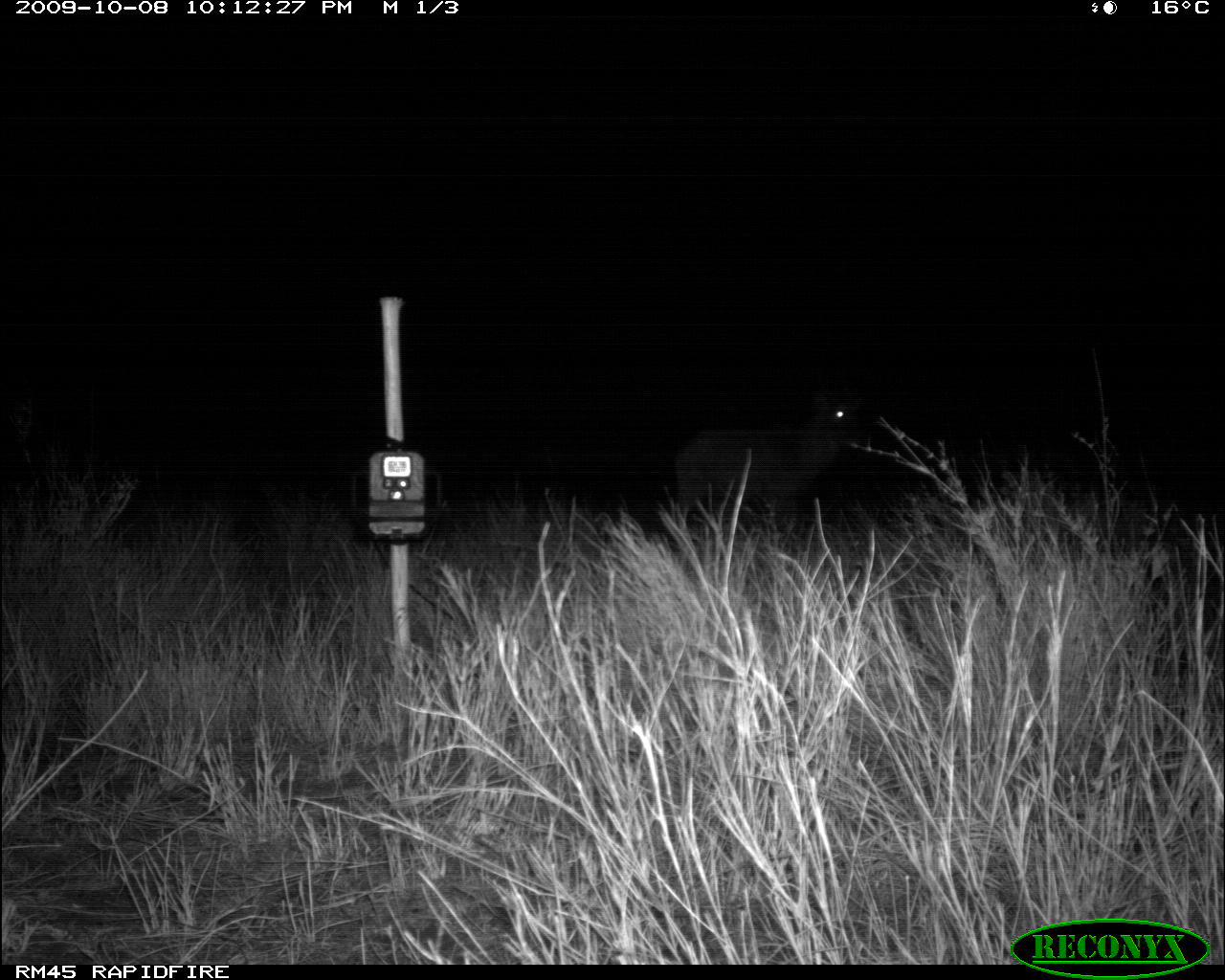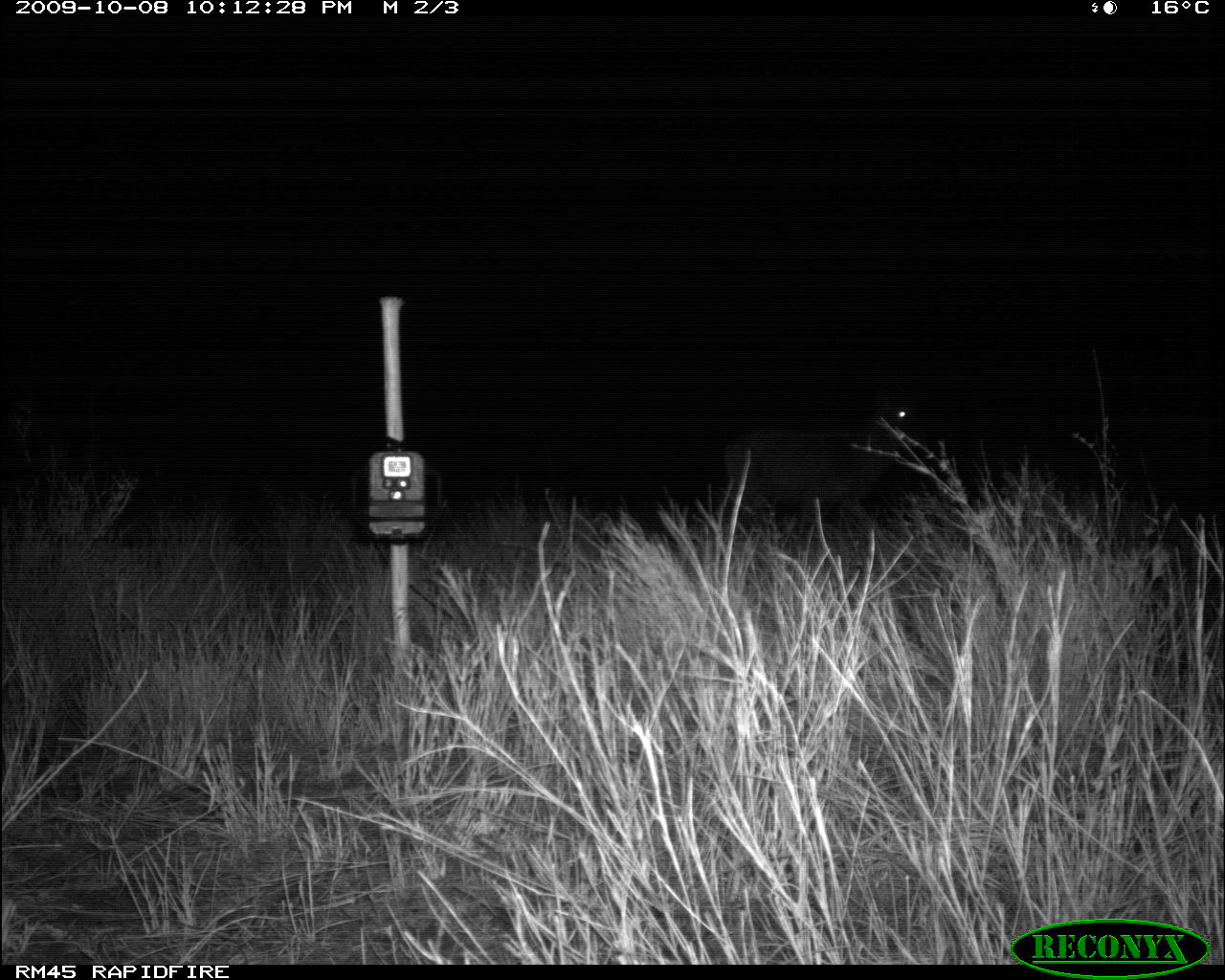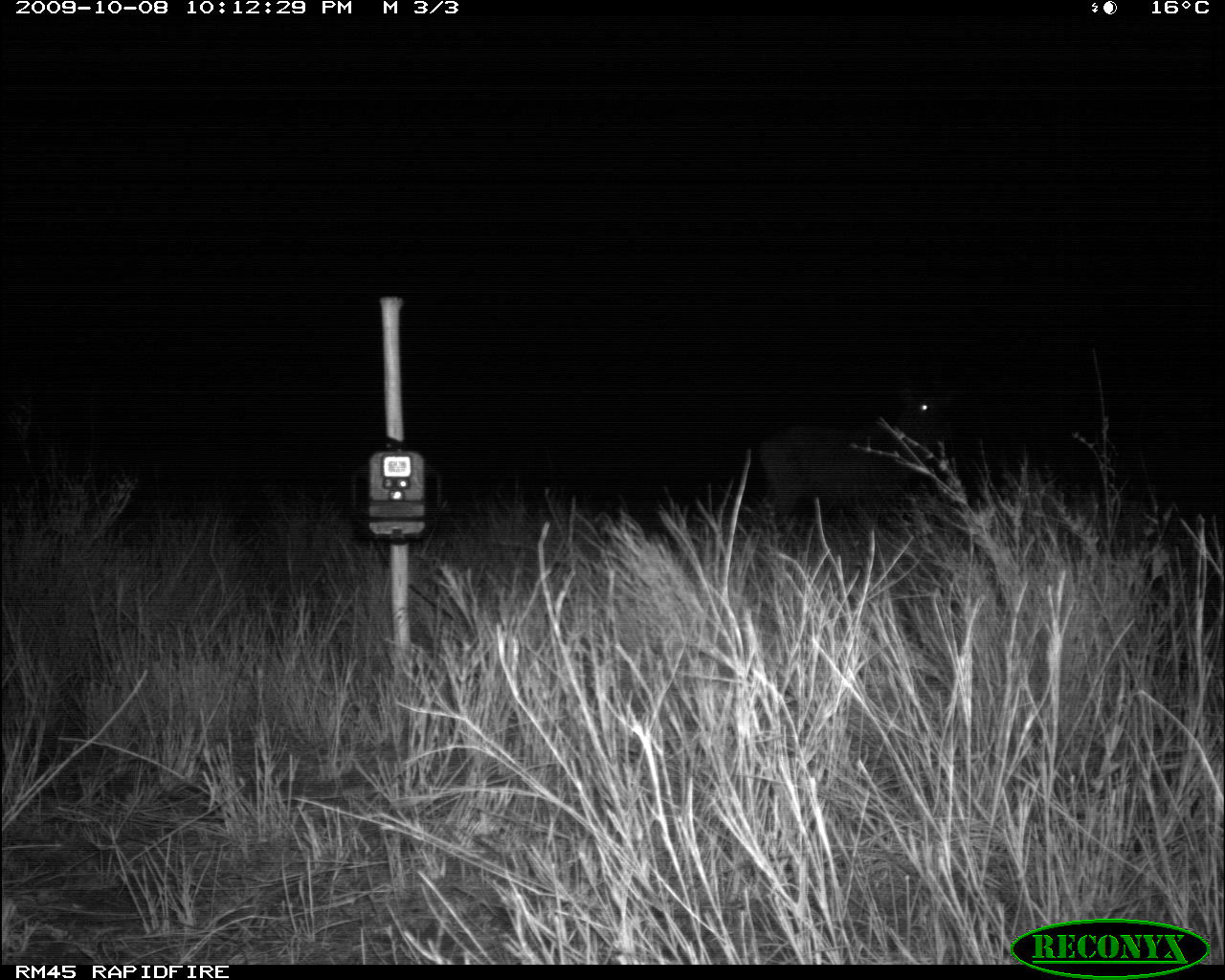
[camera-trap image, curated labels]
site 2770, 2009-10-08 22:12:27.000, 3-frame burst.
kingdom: Animalia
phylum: Chordata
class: Mammalia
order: Artiodactyla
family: Bovidae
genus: Kobus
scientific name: Kobus ellipsiprymnus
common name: waterbuck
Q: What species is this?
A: Kobus ellipsiprymnus (waterbuck).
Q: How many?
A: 1.